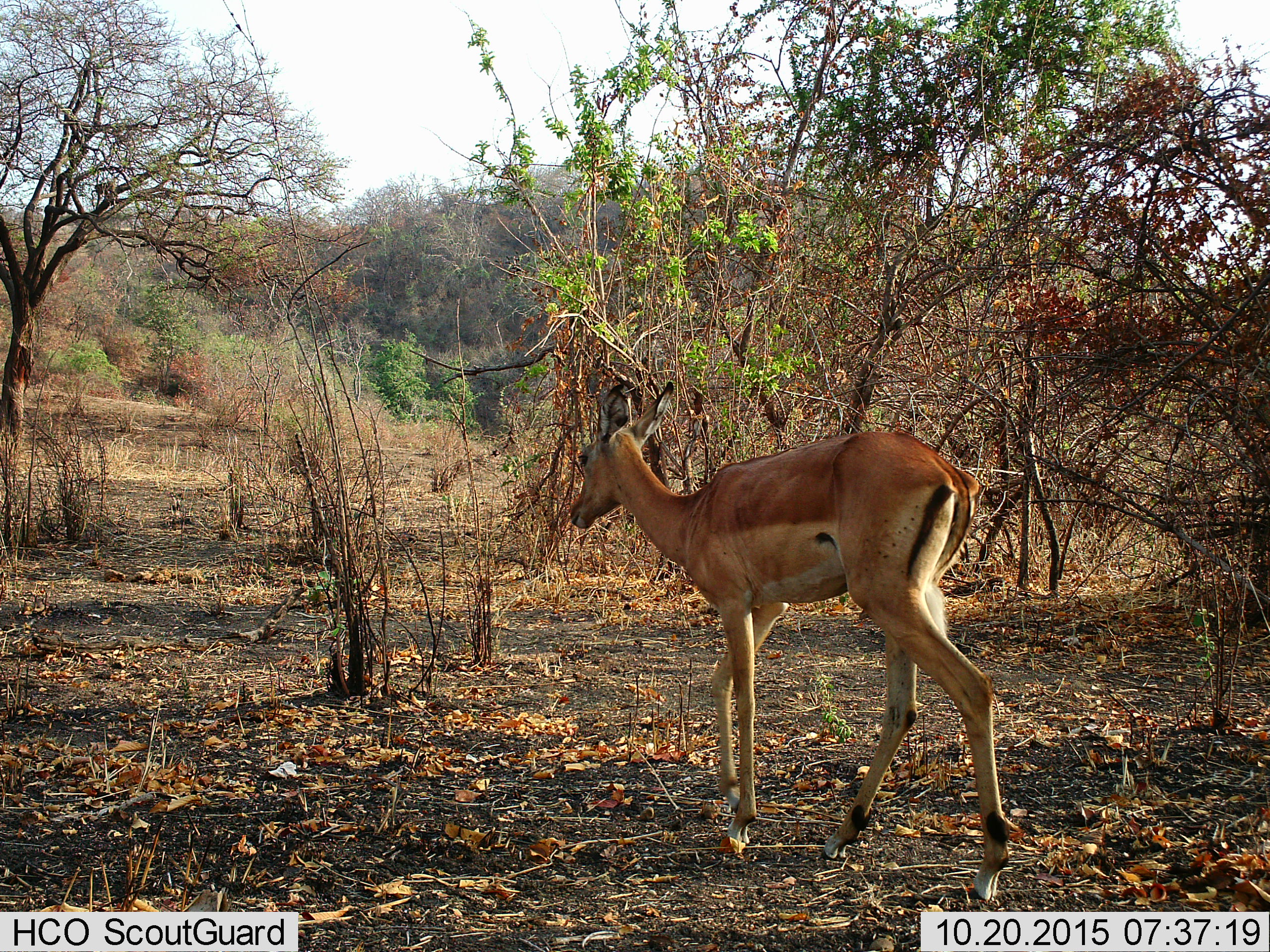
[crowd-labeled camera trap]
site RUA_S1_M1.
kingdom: Animalia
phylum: Chordata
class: Mammalia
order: Artiodactyla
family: Bovidae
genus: Aepyceros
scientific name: Aepyceros melampus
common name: impala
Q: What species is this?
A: Impala (Aepyceros melampus).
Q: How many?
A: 1.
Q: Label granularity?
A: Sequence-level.